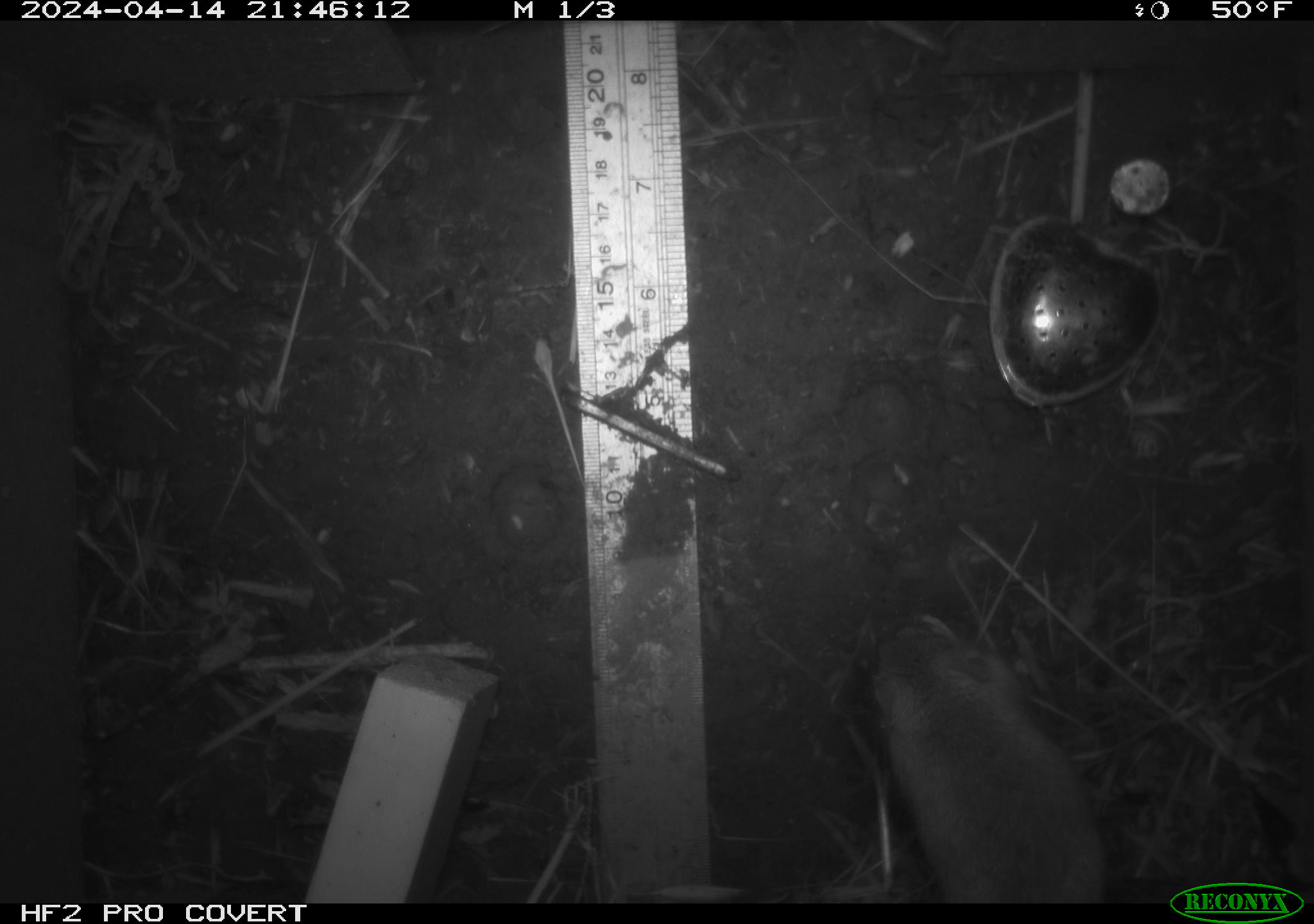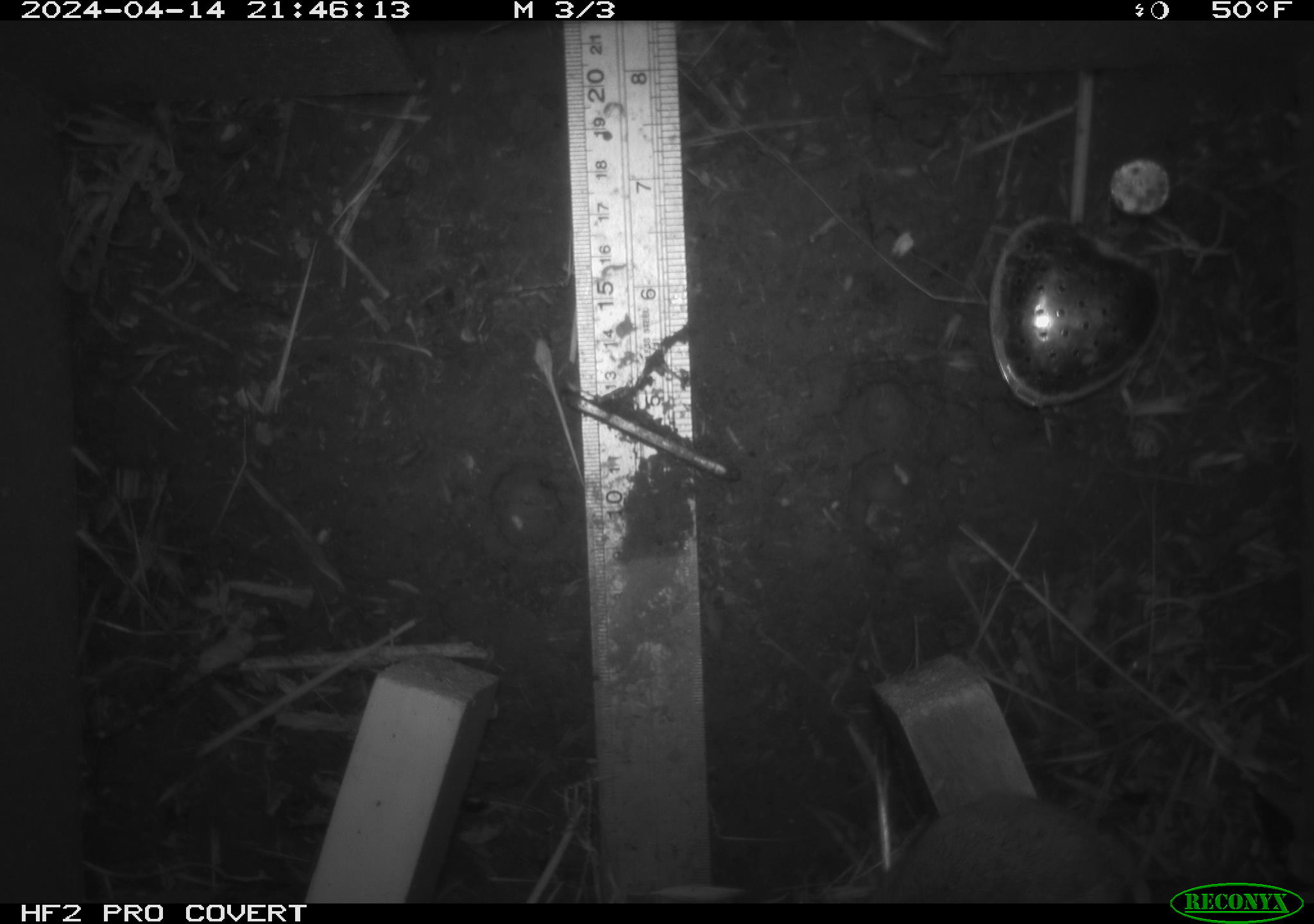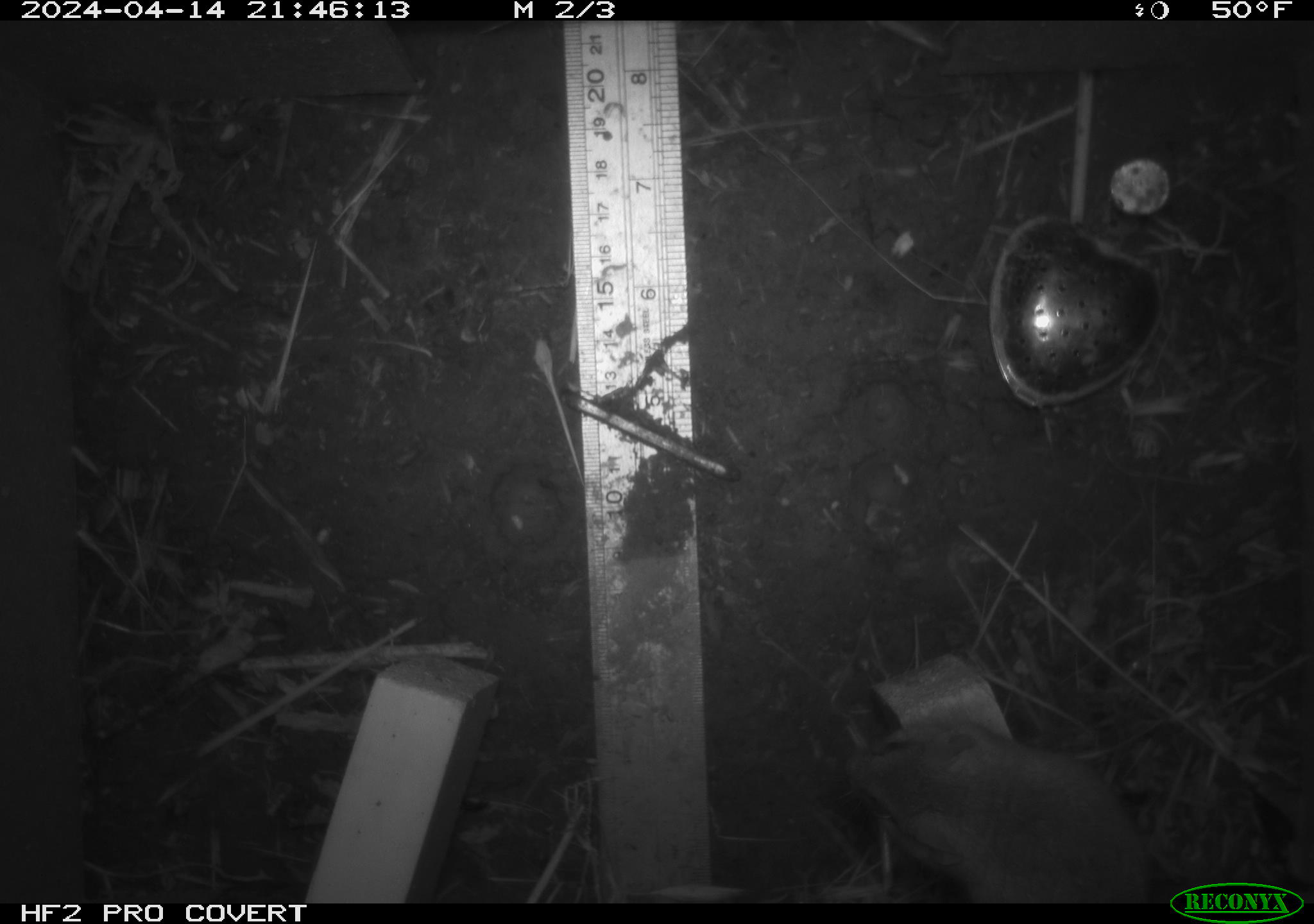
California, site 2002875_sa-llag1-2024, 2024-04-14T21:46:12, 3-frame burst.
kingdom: Animalia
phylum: Chordata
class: Mammalia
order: Rodentia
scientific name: Rodentia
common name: mouse species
Mouse species (Rodentia).